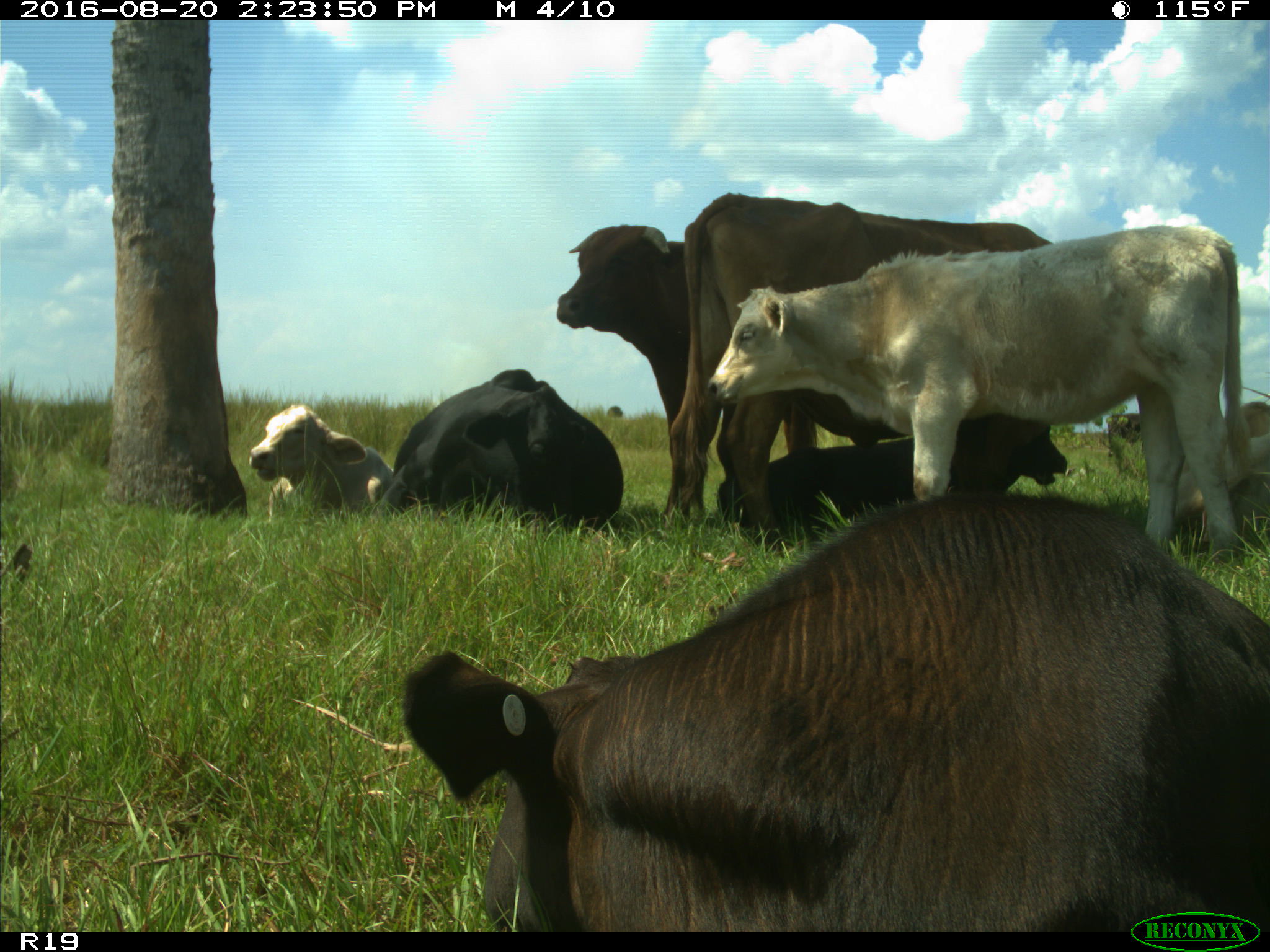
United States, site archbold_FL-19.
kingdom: Animalia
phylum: Chordata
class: Mammalia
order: Artiodactyla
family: Bovidae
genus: Bos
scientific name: Bos taurus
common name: domestic cow